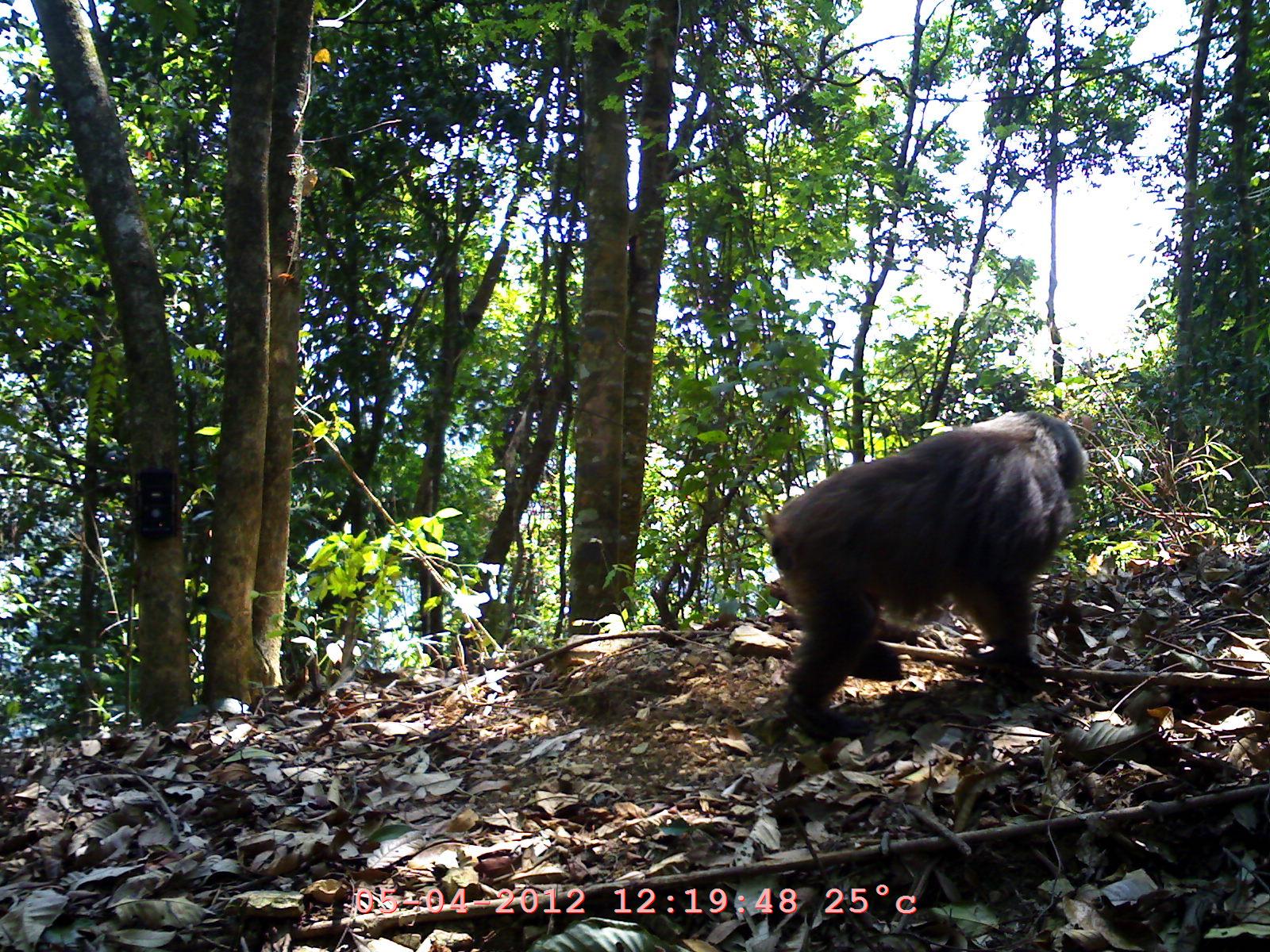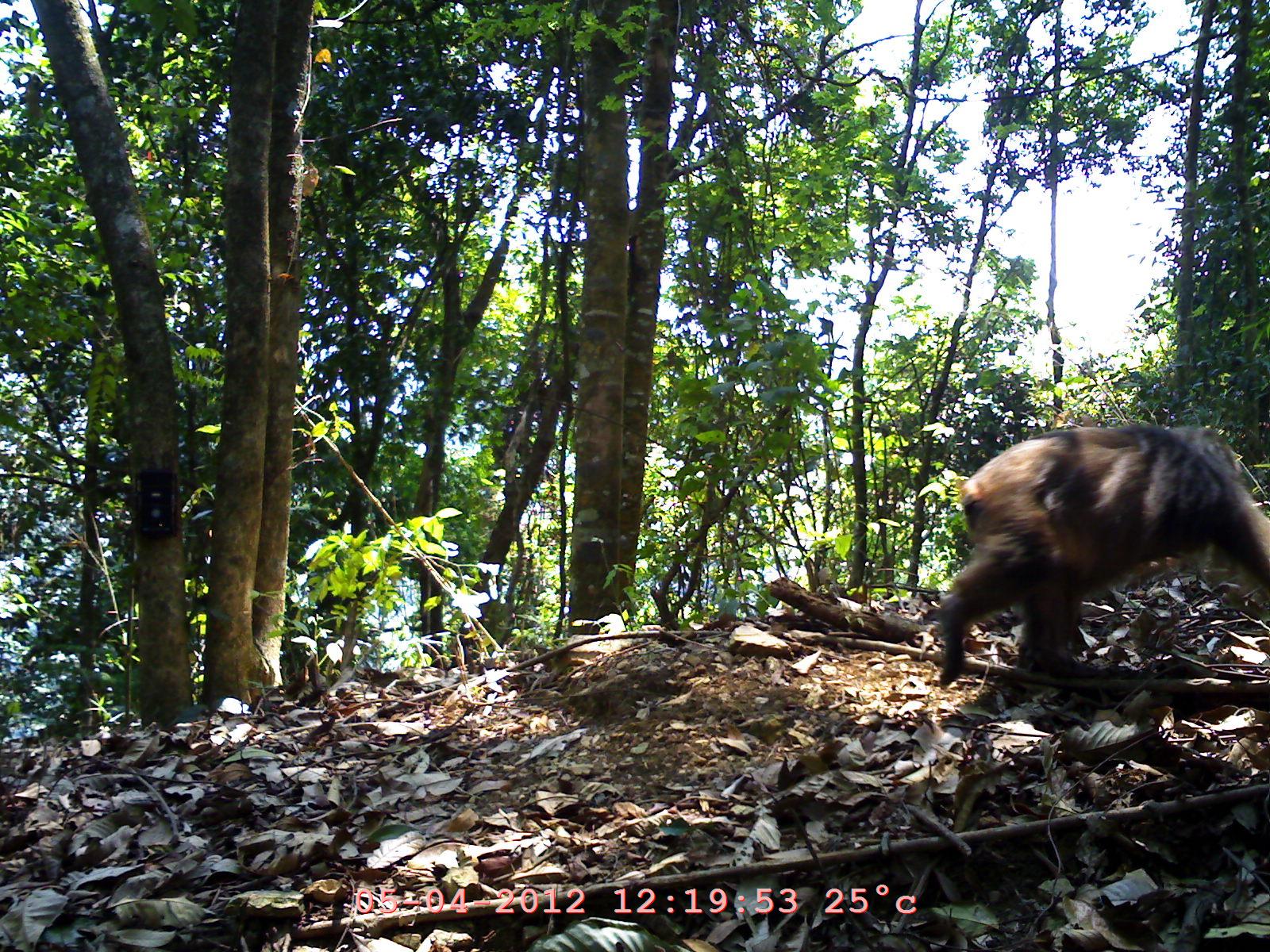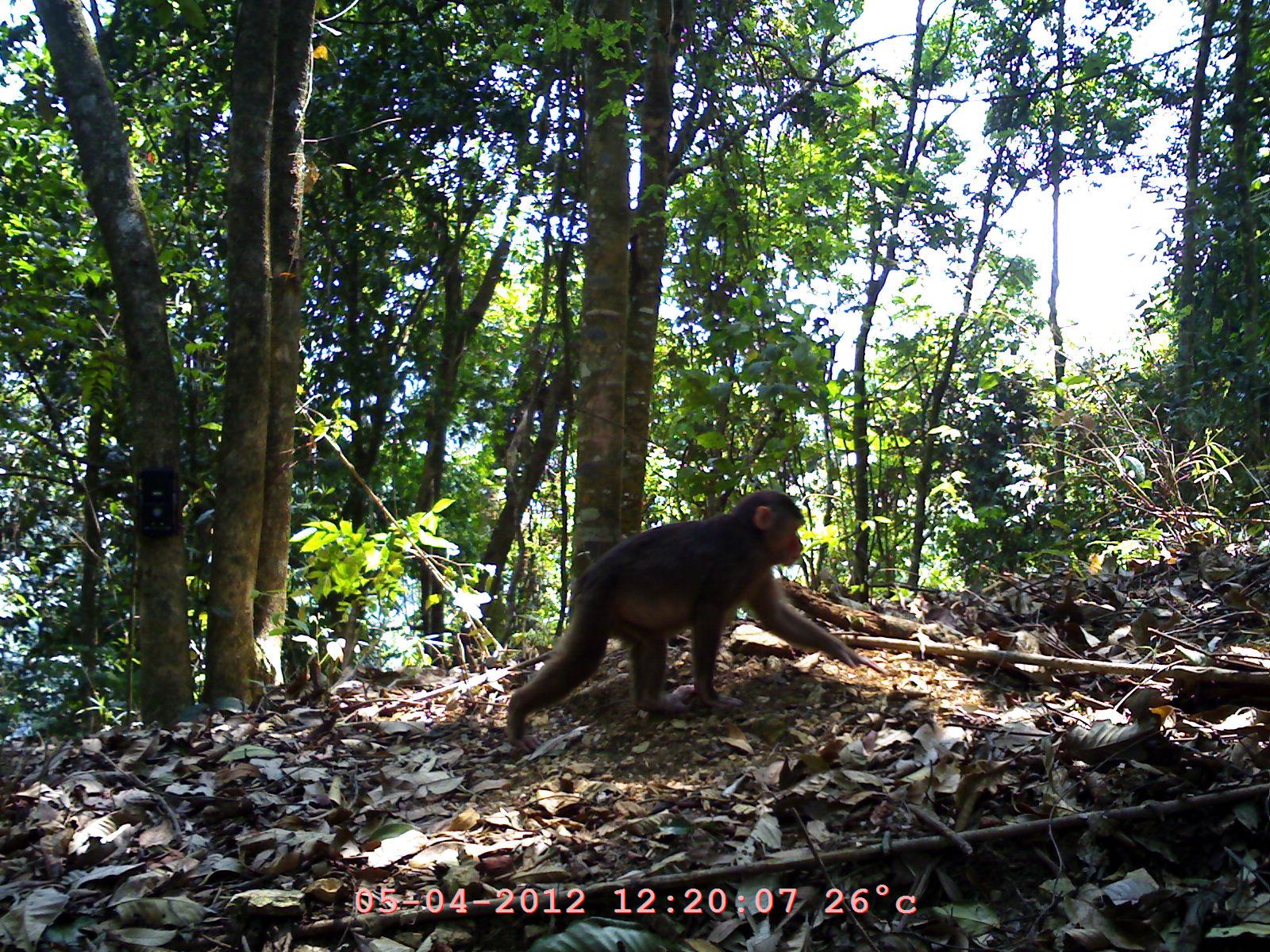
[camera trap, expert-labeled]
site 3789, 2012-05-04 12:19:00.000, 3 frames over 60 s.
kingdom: Animalia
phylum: Chordata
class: Mammalia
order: Primates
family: Cercopithecidae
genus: Macaca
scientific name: Macaca arctoides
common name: stump-tailed macaque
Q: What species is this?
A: Macaca arctoides (stump-tailed macaque).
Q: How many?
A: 1.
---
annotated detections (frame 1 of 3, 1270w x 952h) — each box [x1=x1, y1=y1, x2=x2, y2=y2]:
macaca arctoides: [x1=760, y1=406, x2=1090, y2=744]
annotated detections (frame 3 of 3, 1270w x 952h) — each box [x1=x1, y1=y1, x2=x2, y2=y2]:
macaca arctoides: [x1=373, y1=332, x2=972, y2=747]